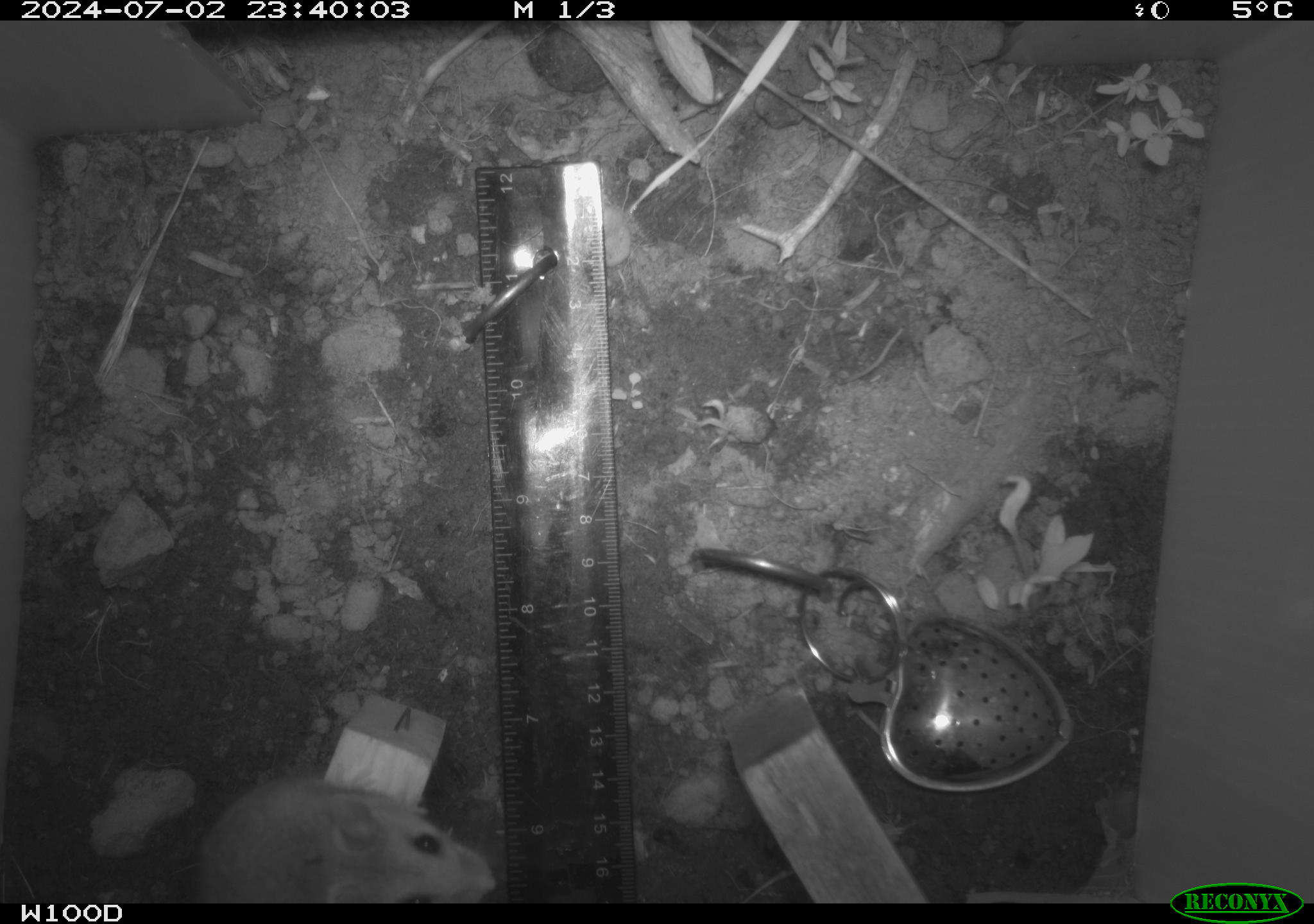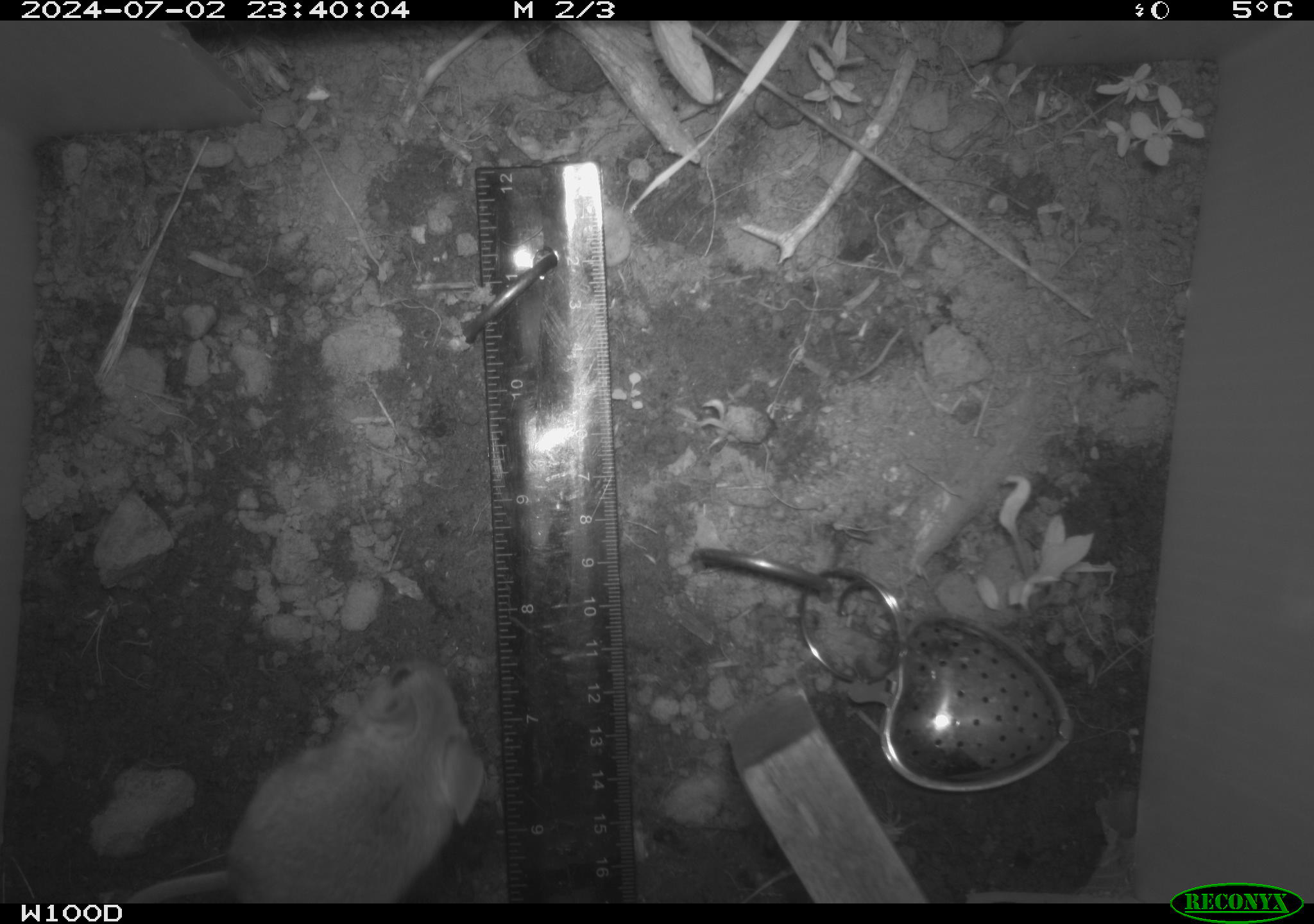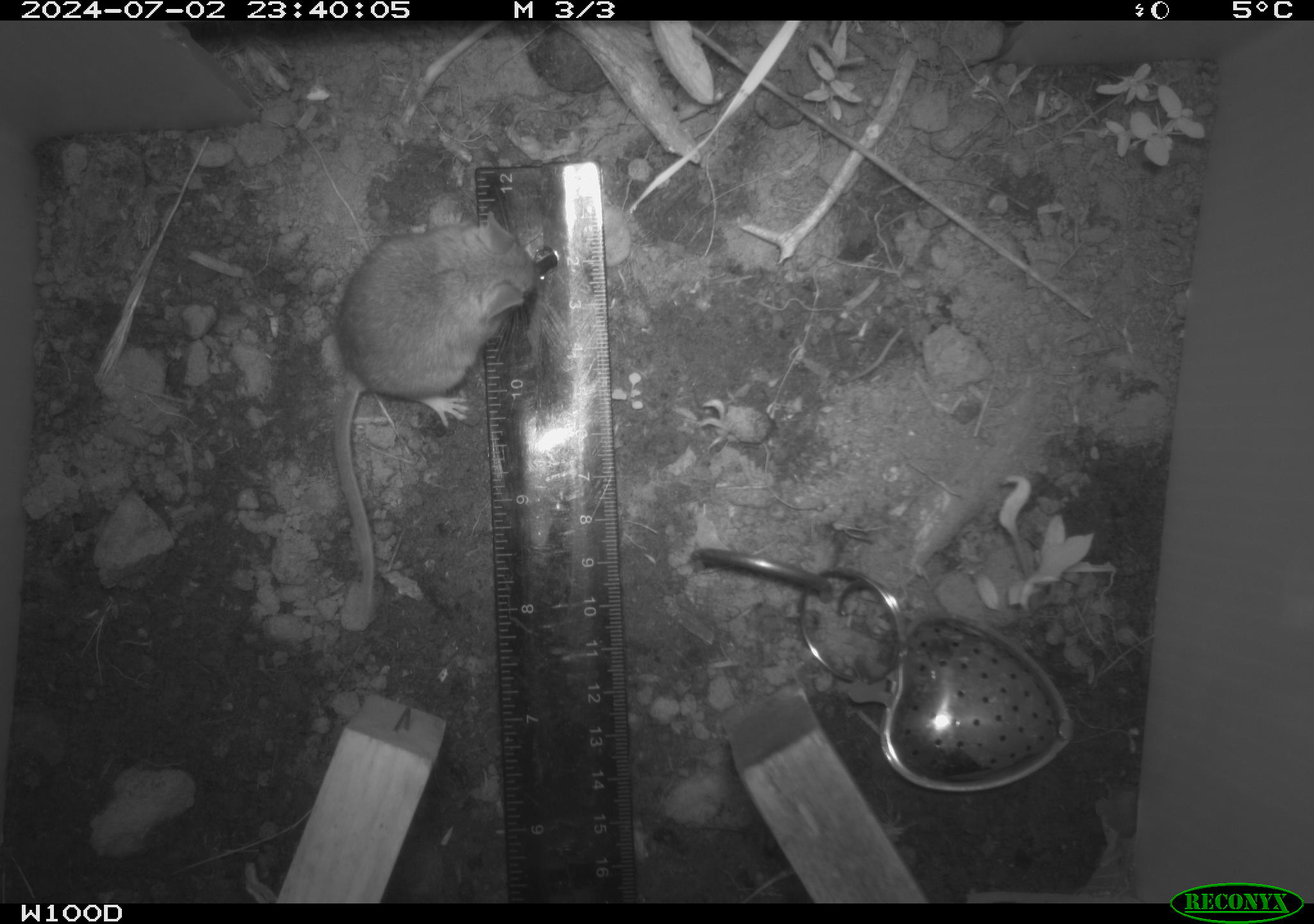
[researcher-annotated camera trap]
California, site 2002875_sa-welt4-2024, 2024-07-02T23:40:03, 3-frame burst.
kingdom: Animalia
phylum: Chordata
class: Mammalia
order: Rodentia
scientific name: Rodentia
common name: mouse species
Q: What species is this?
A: Mouse species (Rodentia).